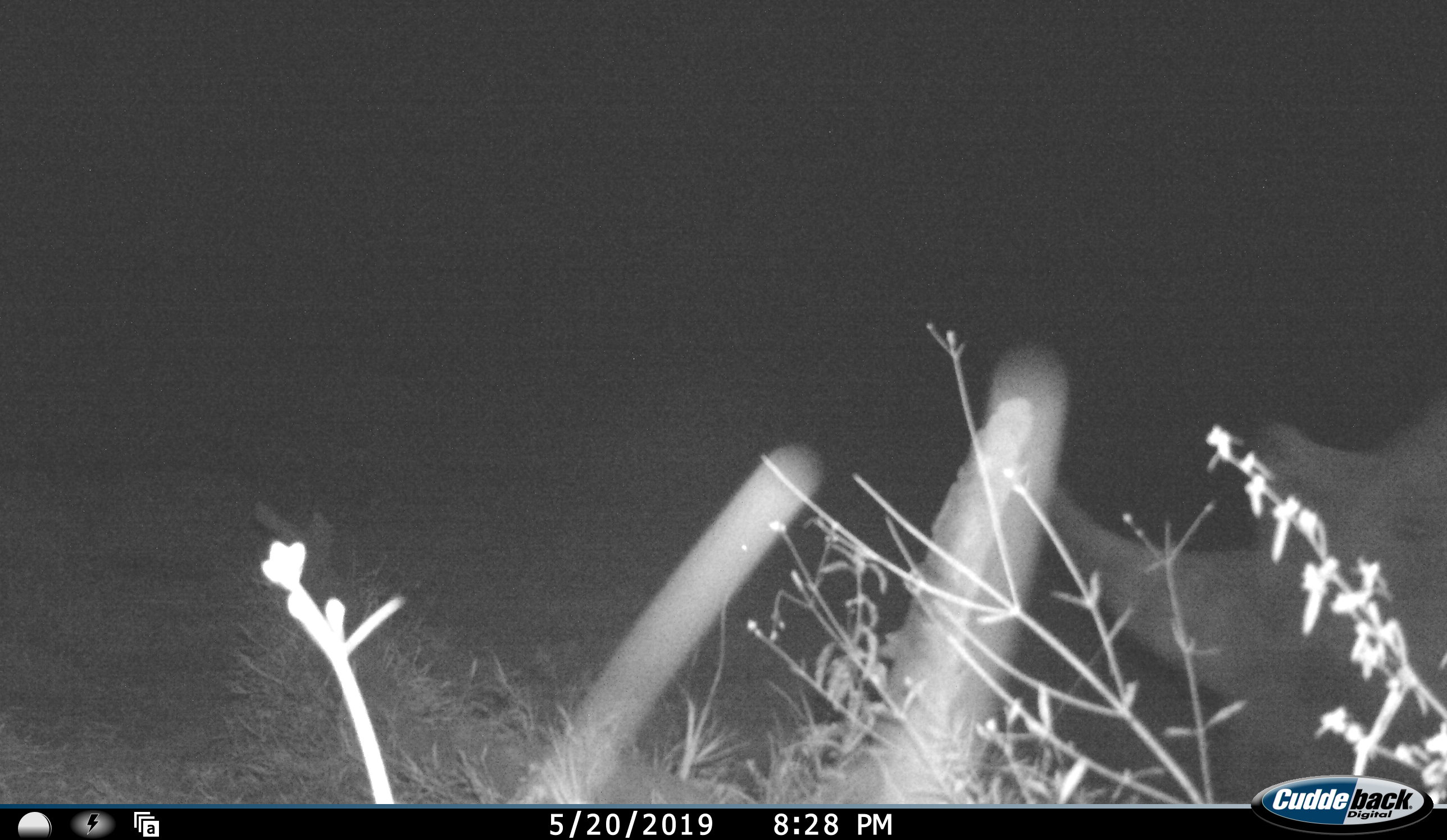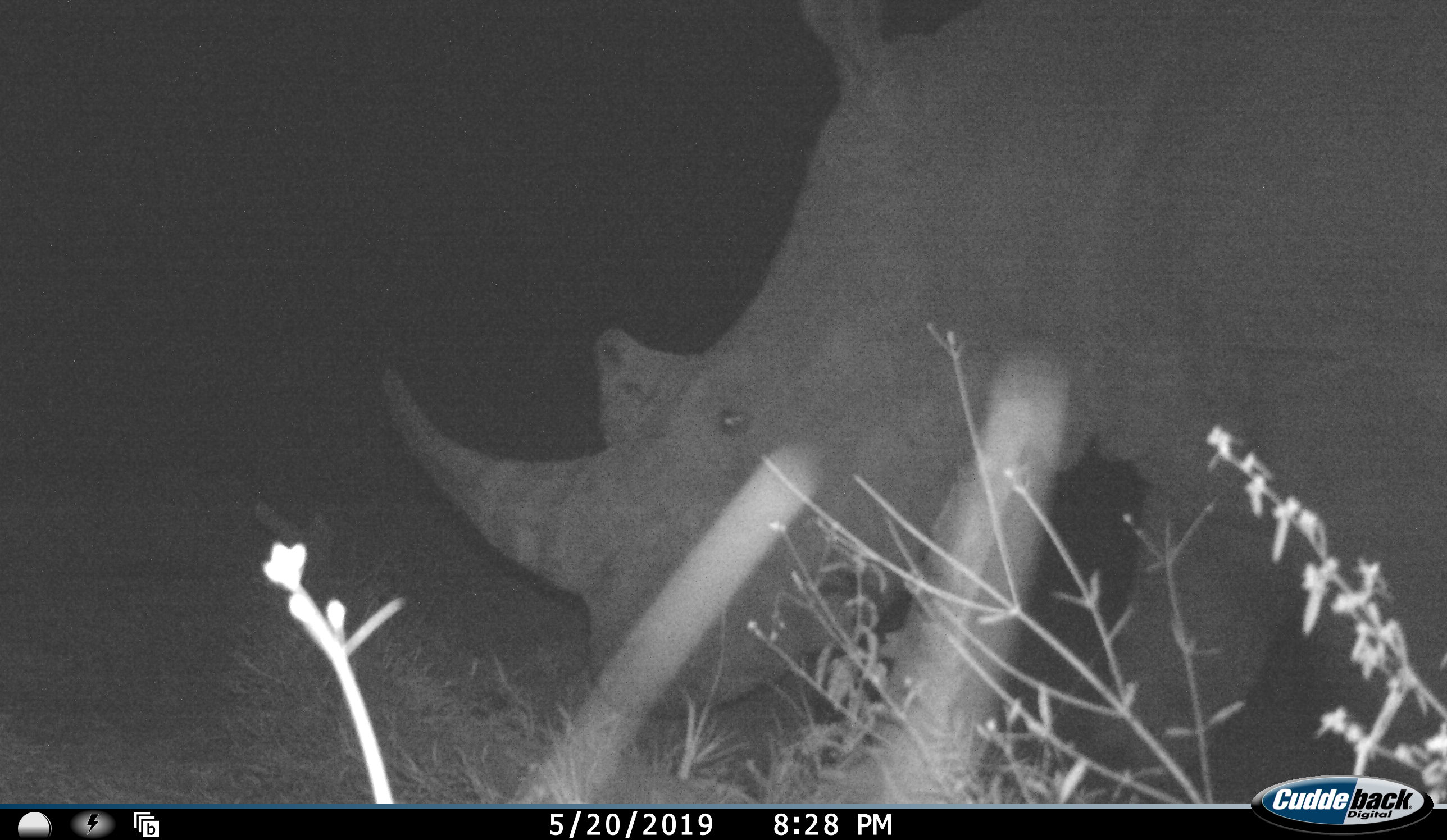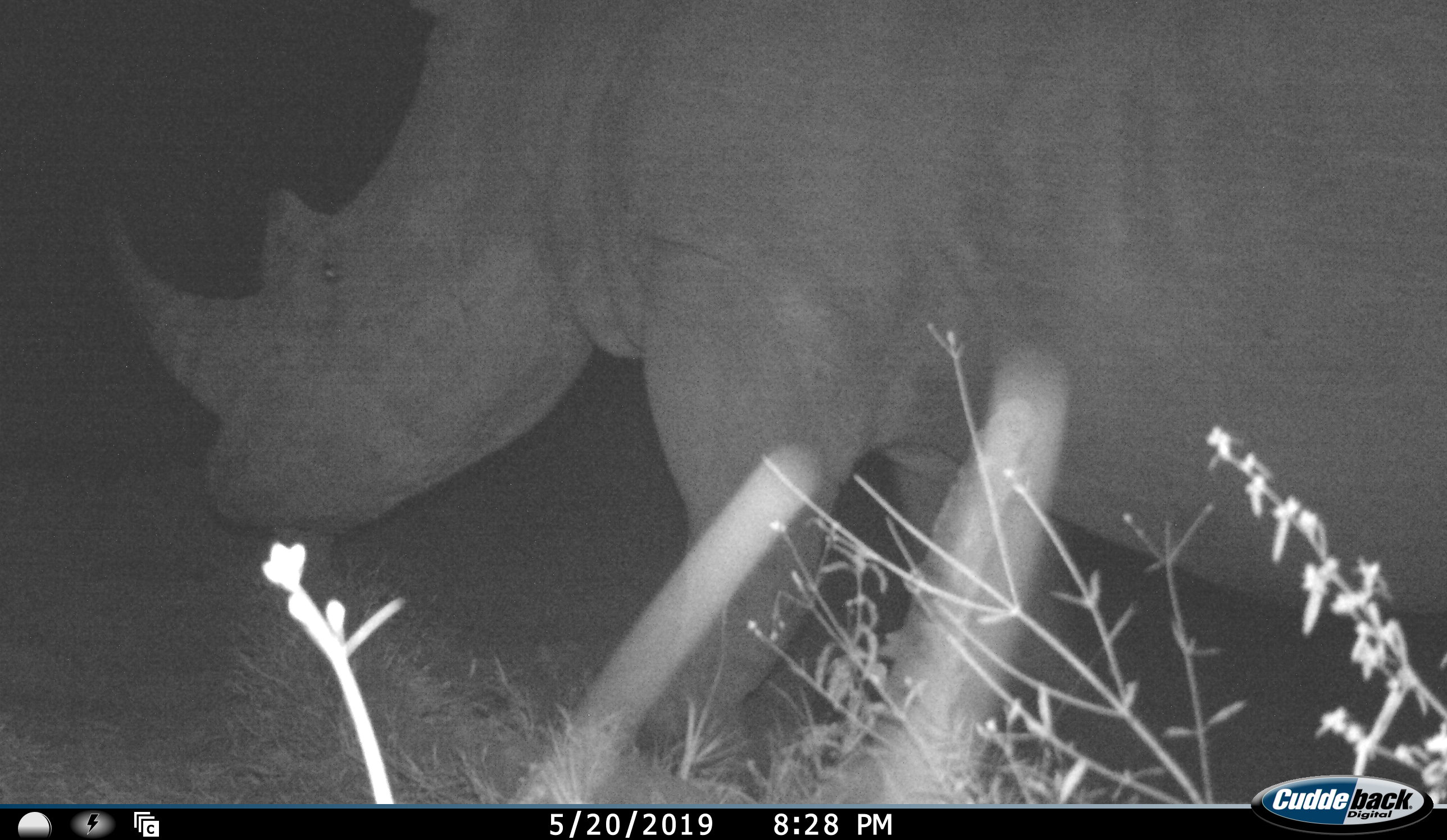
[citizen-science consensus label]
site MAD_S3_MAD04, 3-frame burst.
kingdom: Animalia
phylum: Chordata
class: Mammalia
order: Perissodactyla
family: Rhinocerotidae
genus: Ceratotherium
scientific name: Ceratotherium simum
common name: white rhinoceros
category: rhinoceroswhite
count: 1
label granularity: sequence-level